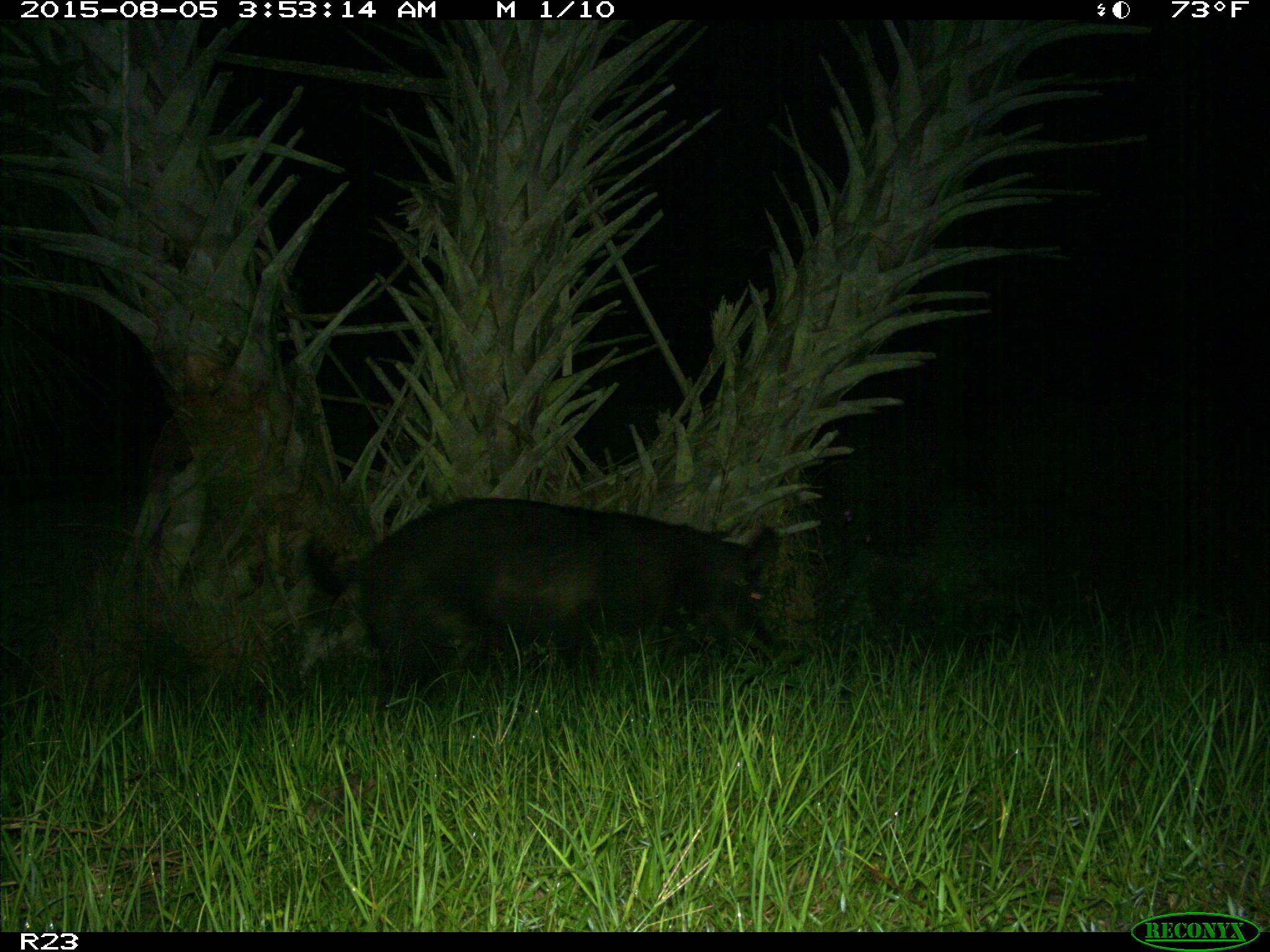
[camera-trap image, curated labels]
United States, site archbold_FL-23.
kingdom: Animalia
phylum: Chordata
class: Mammalia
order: Artiodactyla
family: Suidae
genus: Sus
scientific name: Sus scrofa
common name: wild boar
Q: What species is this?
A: Sus scrofa (wild boar).